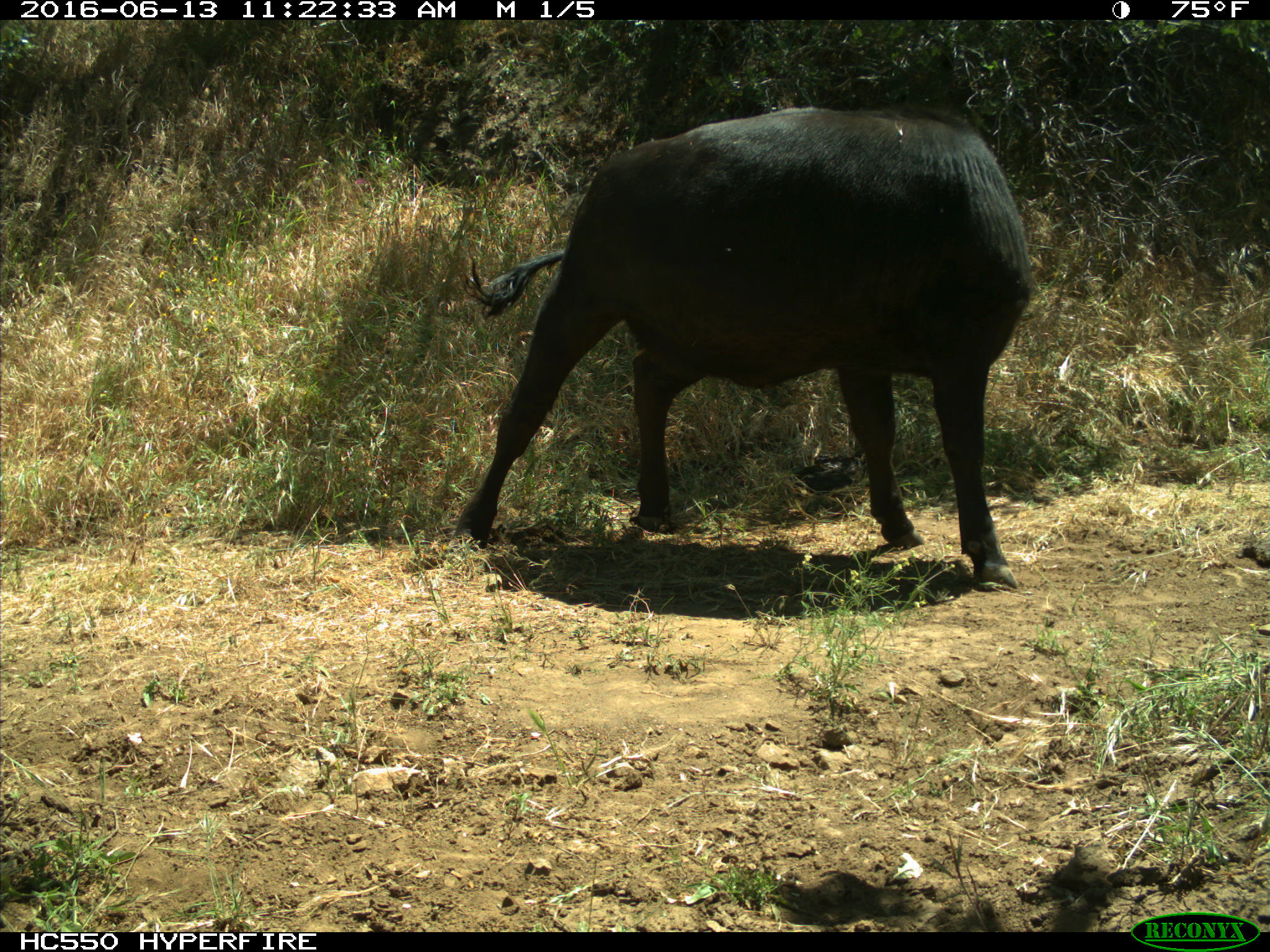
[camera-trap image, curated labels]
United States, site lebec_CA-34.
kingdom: Animalia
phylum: Chordata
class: Mammalia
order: Artiodactyla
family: Bovidae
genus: Bos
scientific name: Bos taurus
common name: domestic cow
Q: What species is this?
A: Bos taurus (domestic cow).